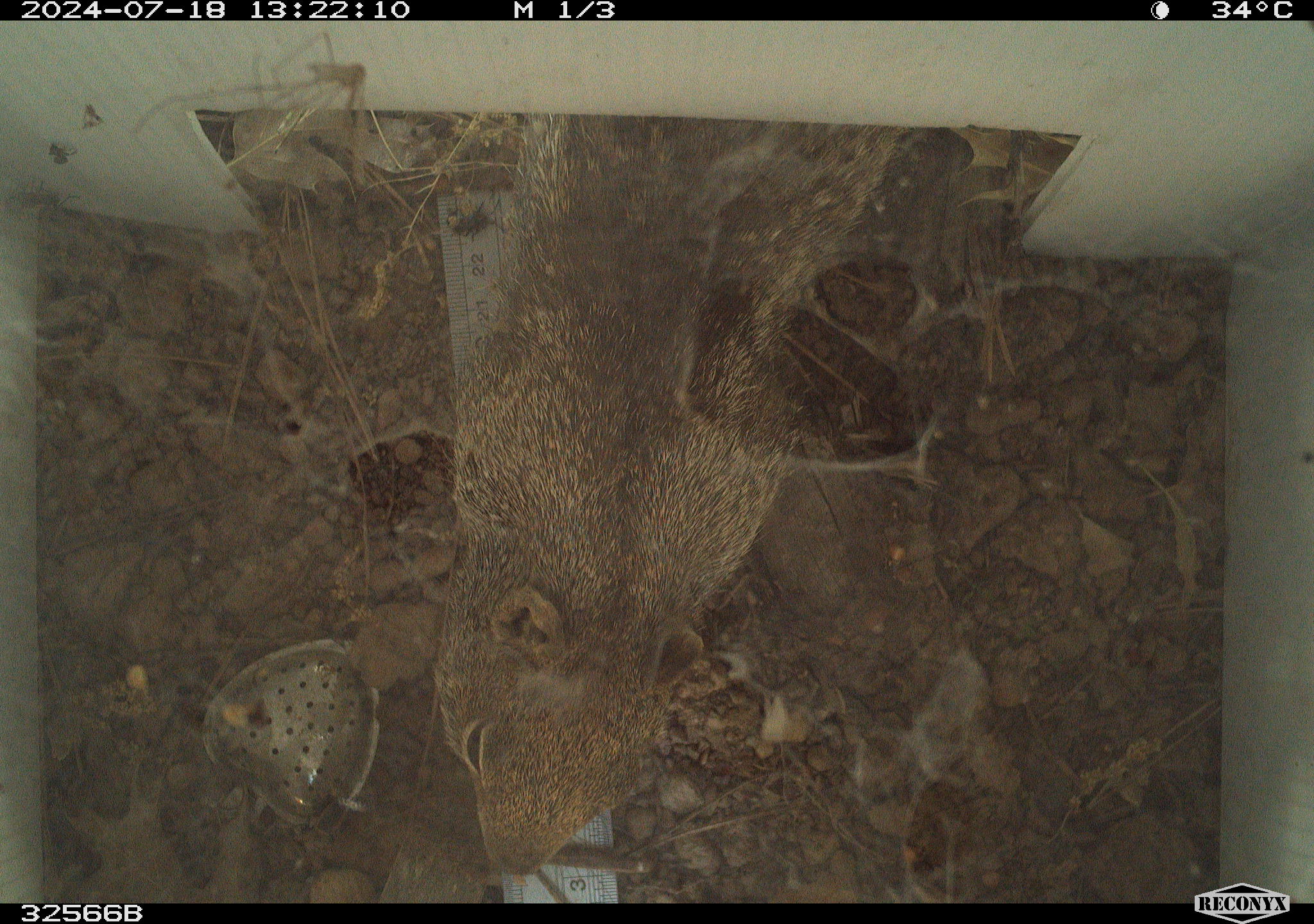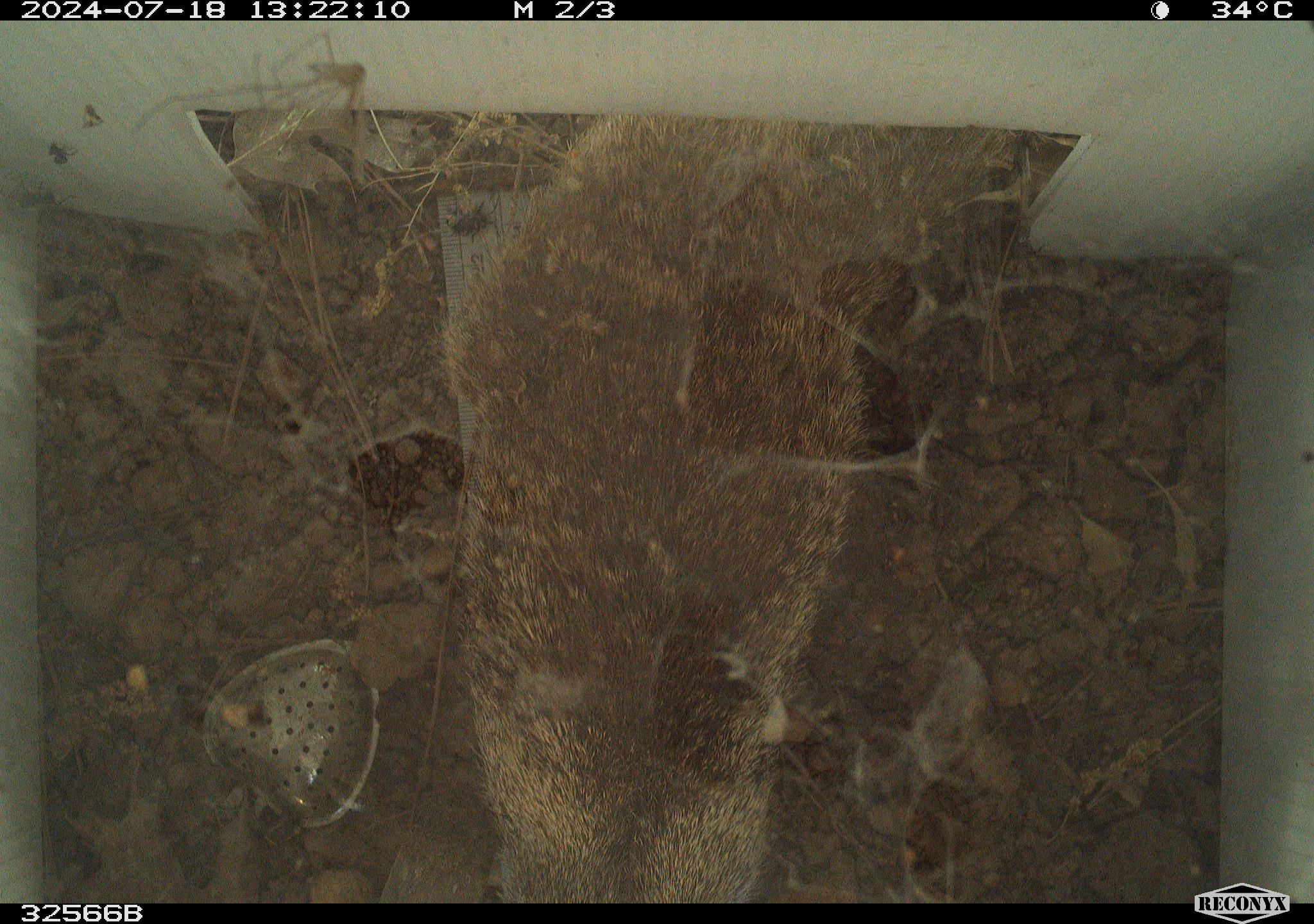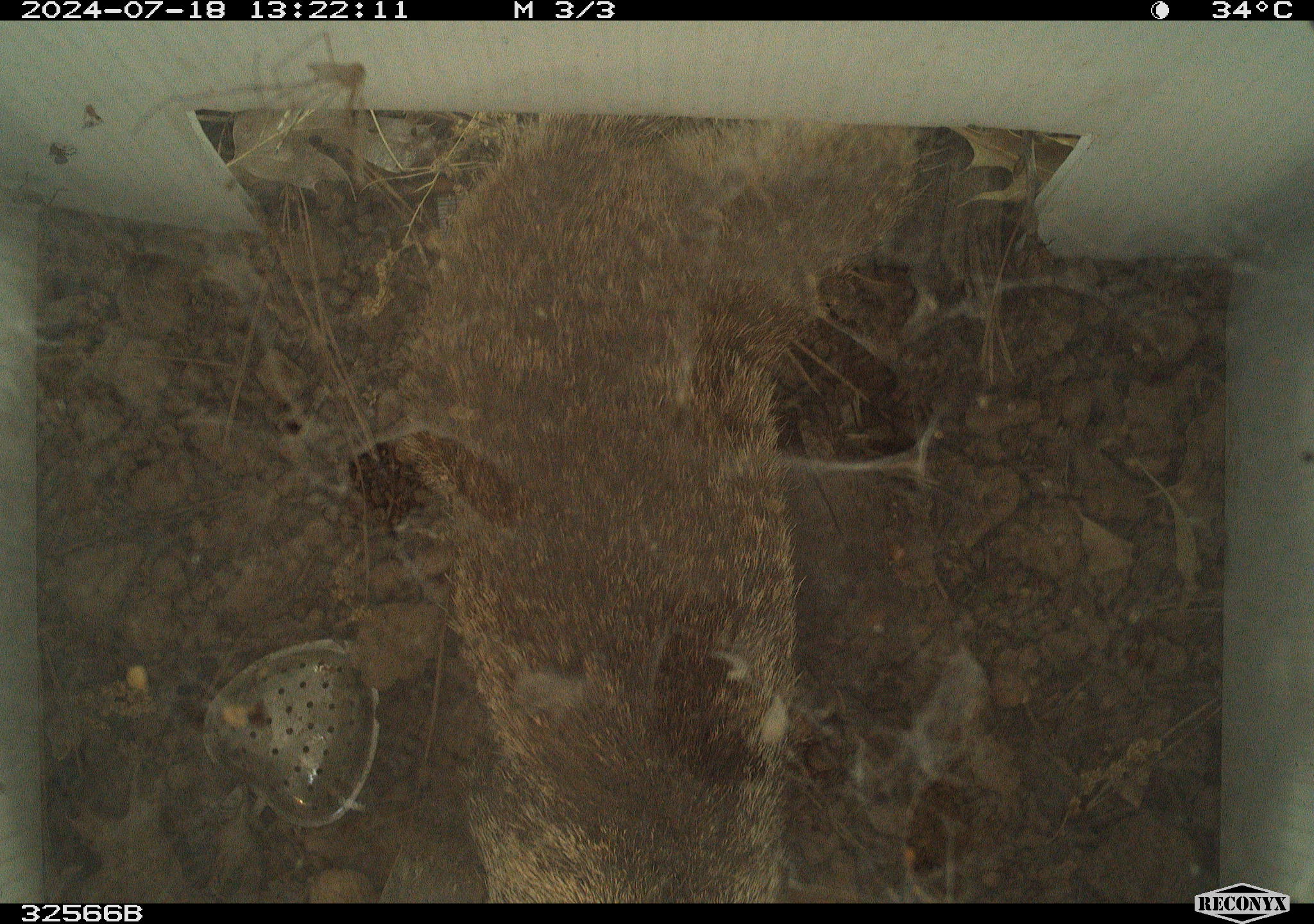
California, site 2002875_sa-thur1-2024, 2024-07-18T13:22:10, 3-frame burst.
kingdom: Animalia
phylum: Chordata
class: Mammalia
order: Rodentia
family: Sciuridae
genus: Otospermophilus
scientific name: Otospermophilus beecheyi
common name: california ground squirrel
California ground squirrel (Otospermophilus beecheyi).